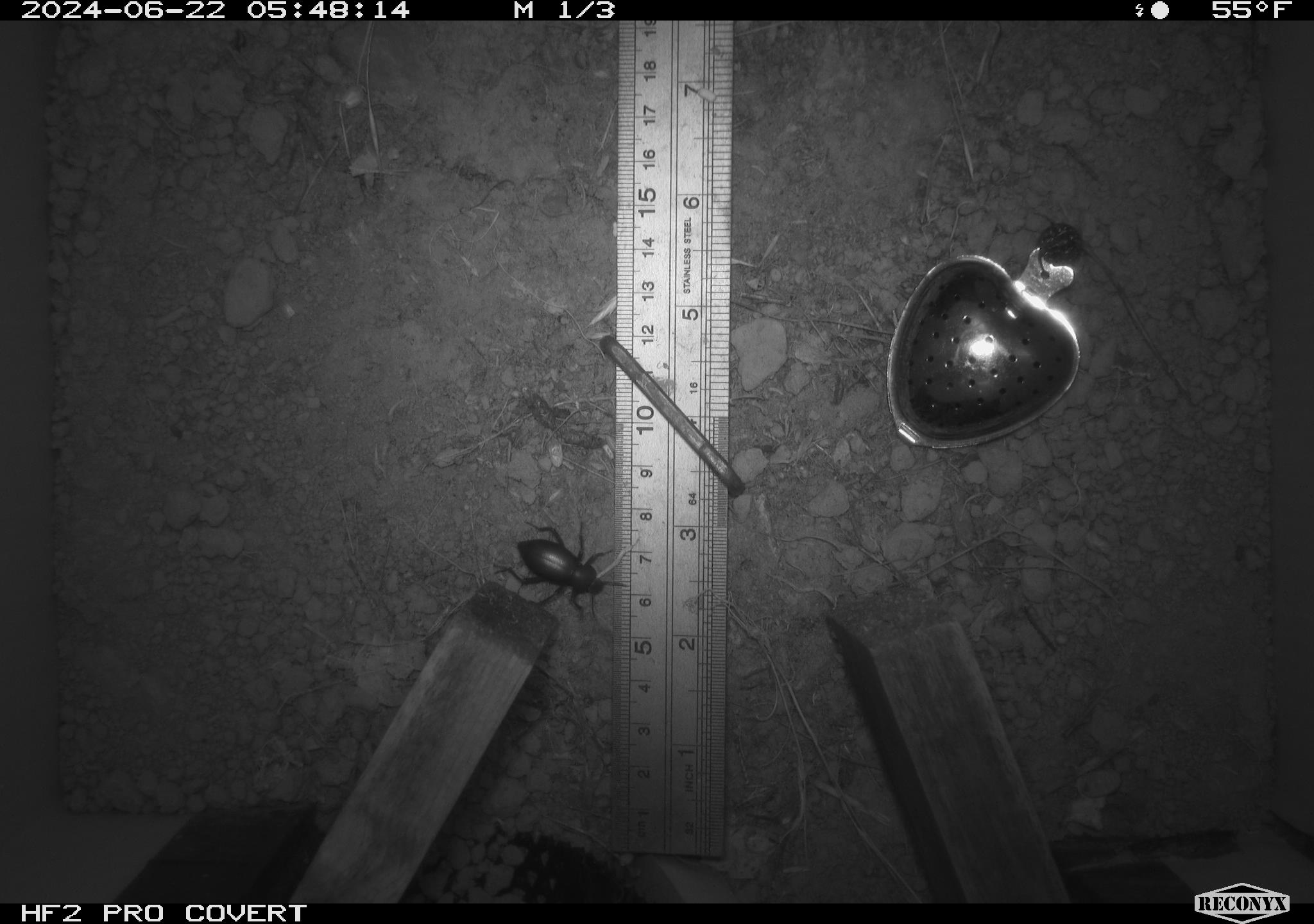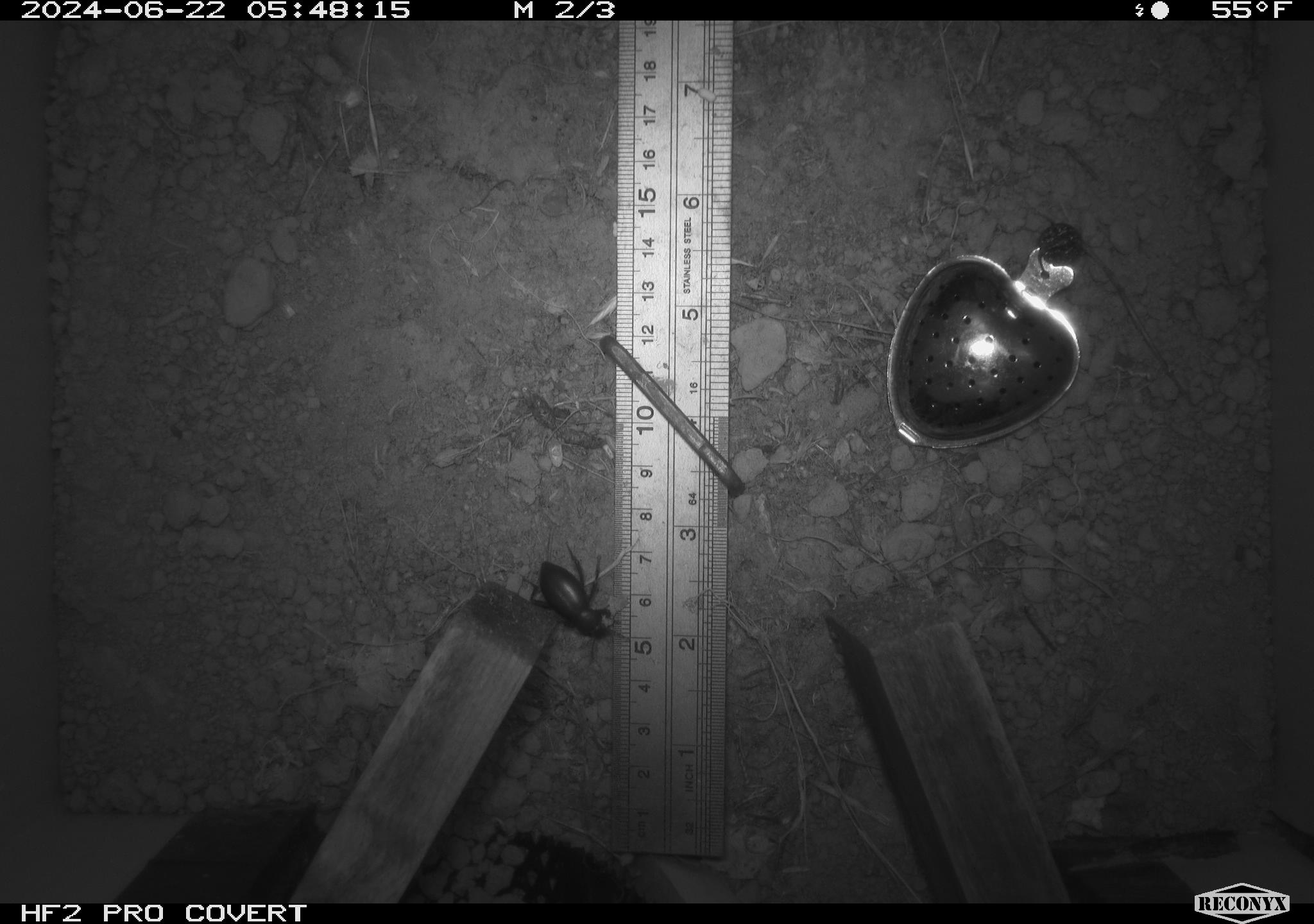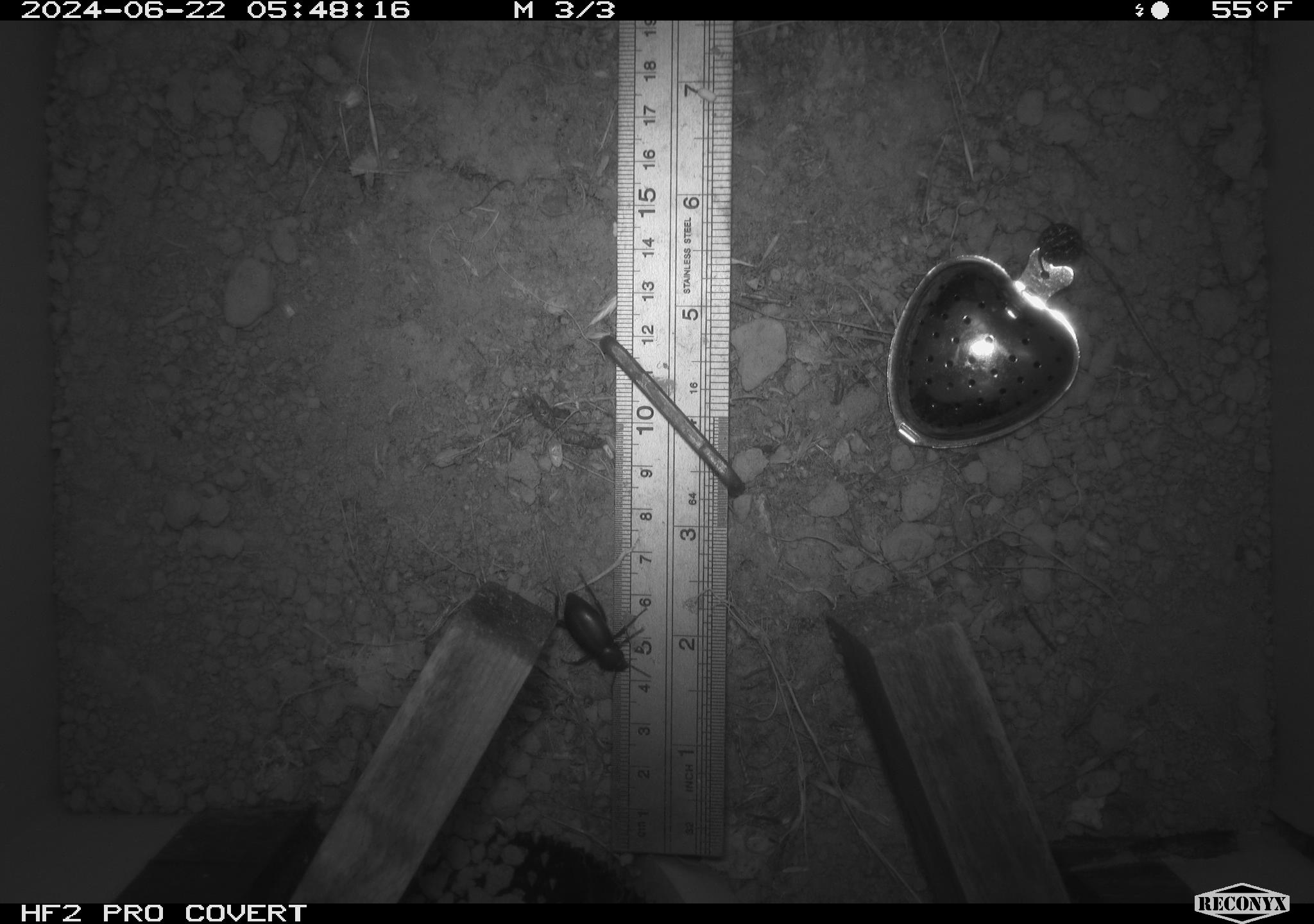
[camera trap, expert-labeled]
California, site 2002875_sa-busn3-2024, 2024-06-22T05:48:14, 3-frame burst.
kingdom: Animalia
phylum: Arthropoda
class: Insecta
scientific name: Insecta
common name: insect